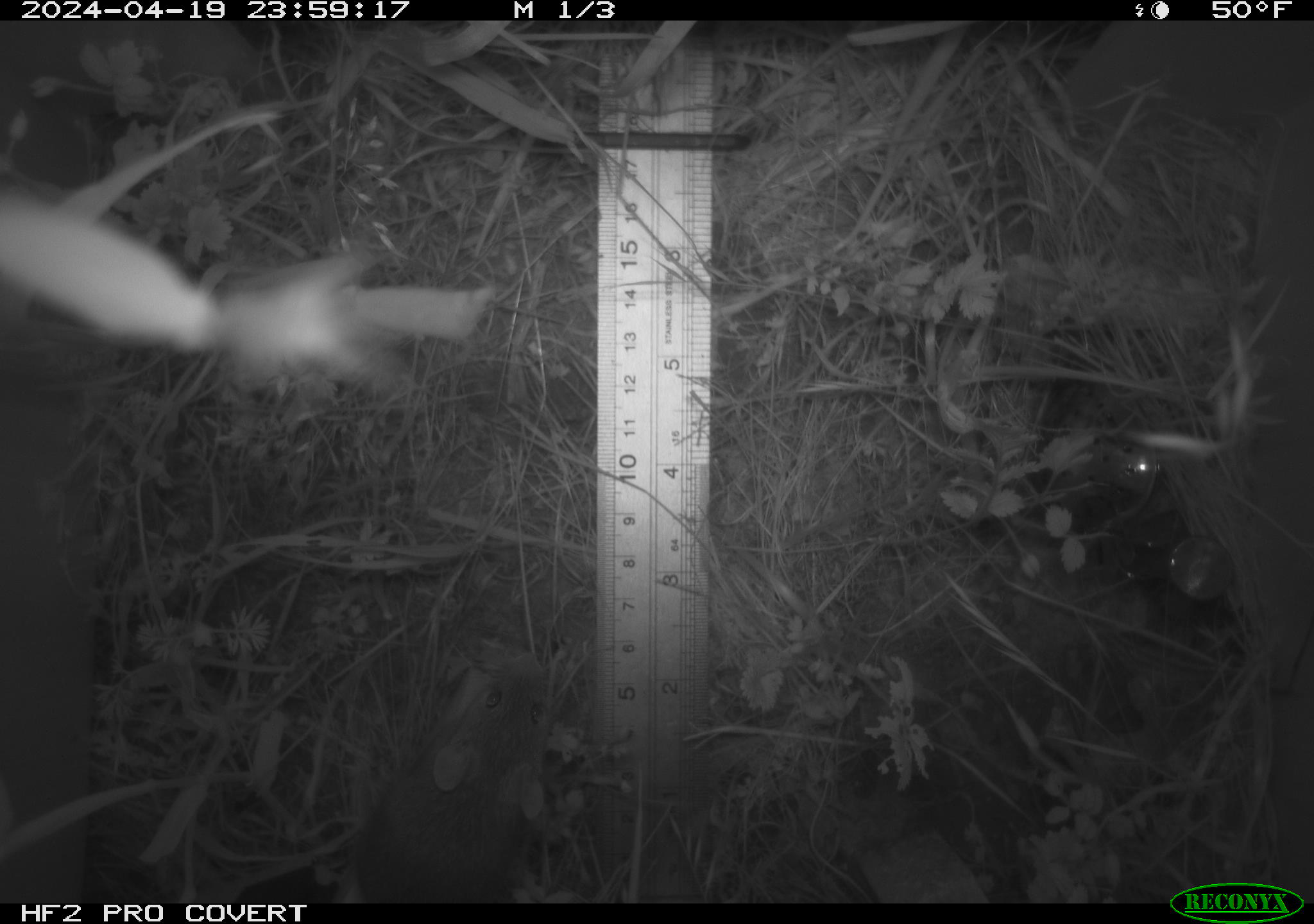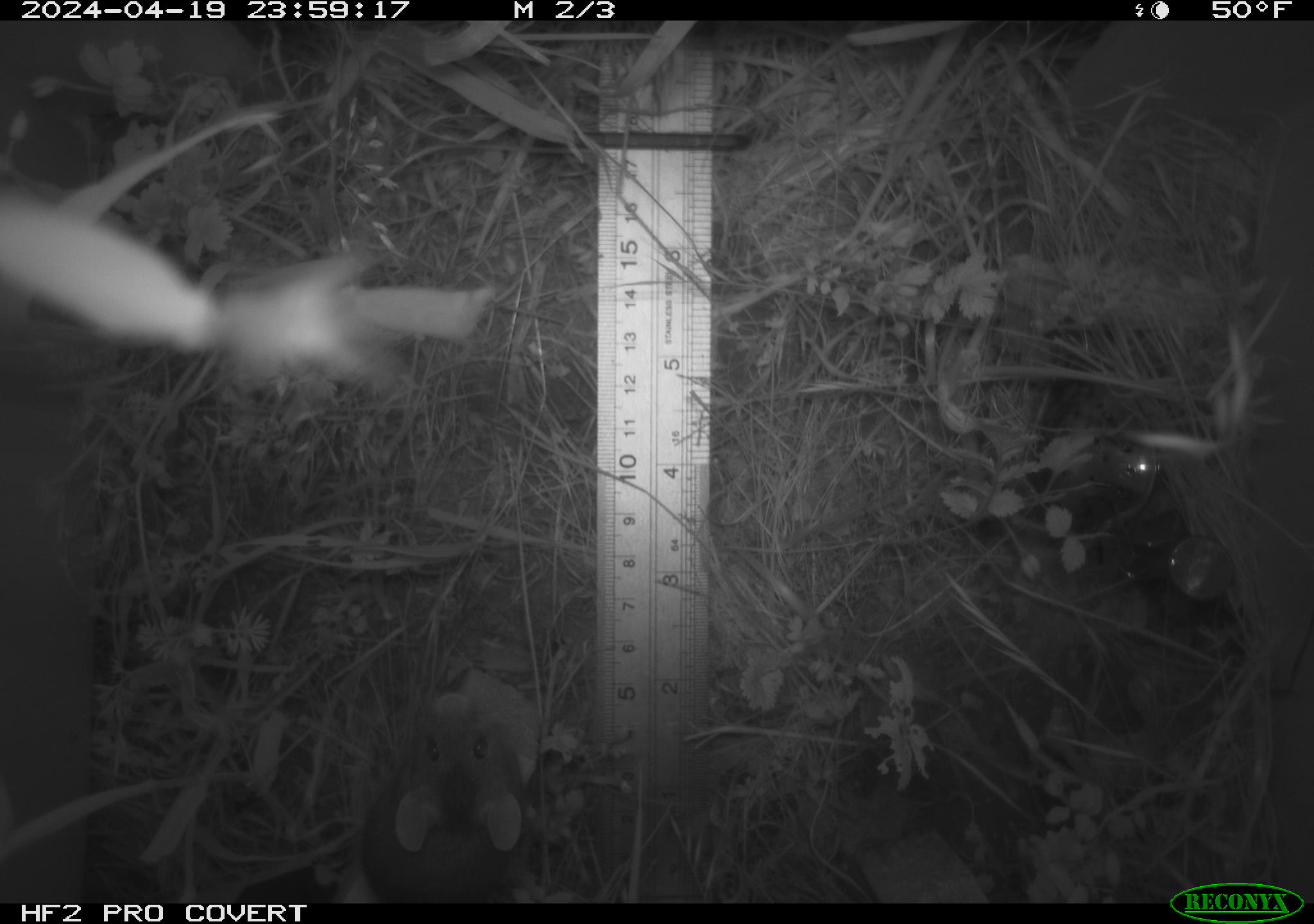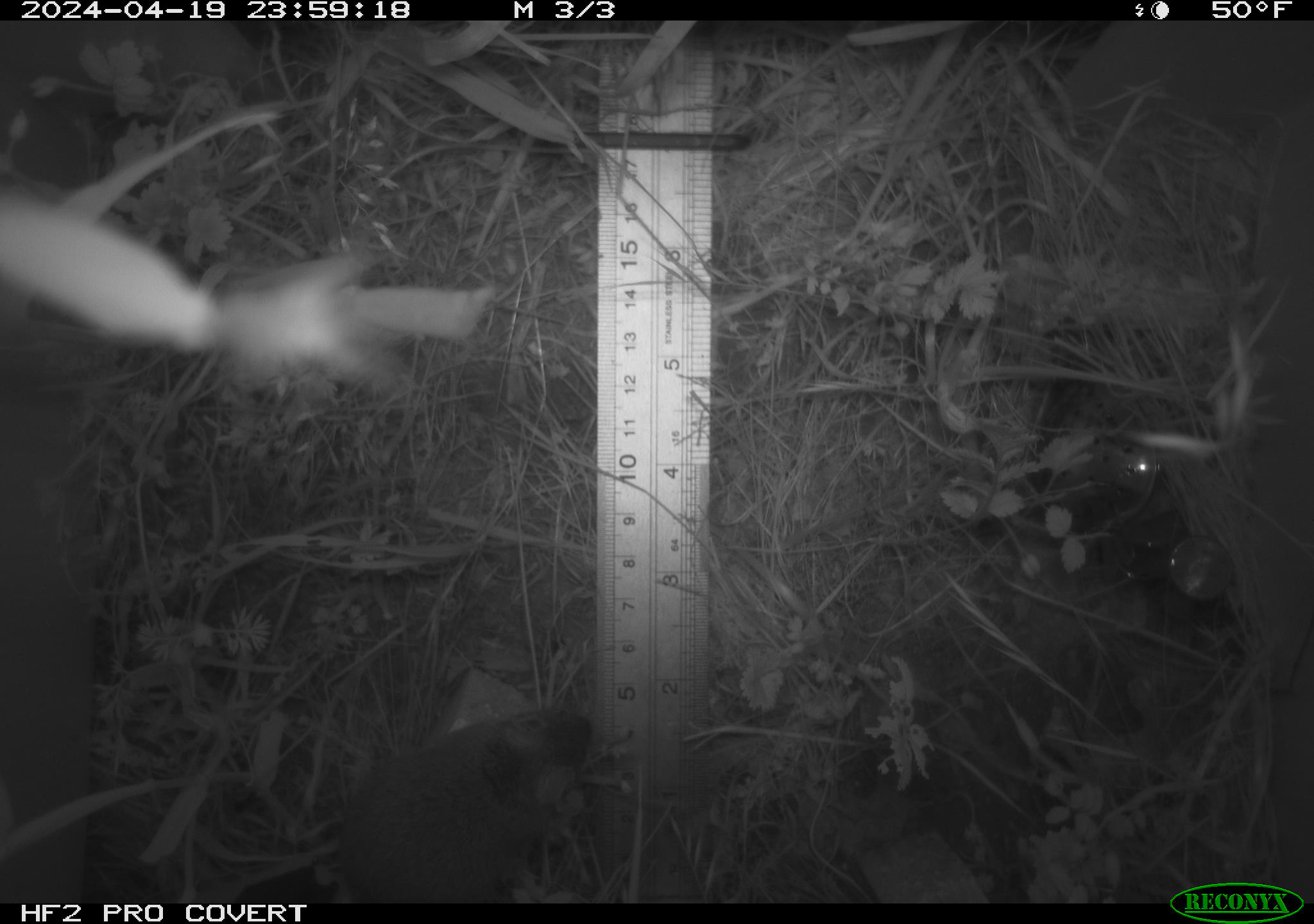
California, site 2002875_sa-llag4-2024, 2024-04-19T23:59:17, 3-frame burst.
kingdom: Animalia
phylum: Chordata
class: Mammalia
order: Rodentia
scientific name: Rodentia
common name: rodent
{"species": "rodent (Rodentia)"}